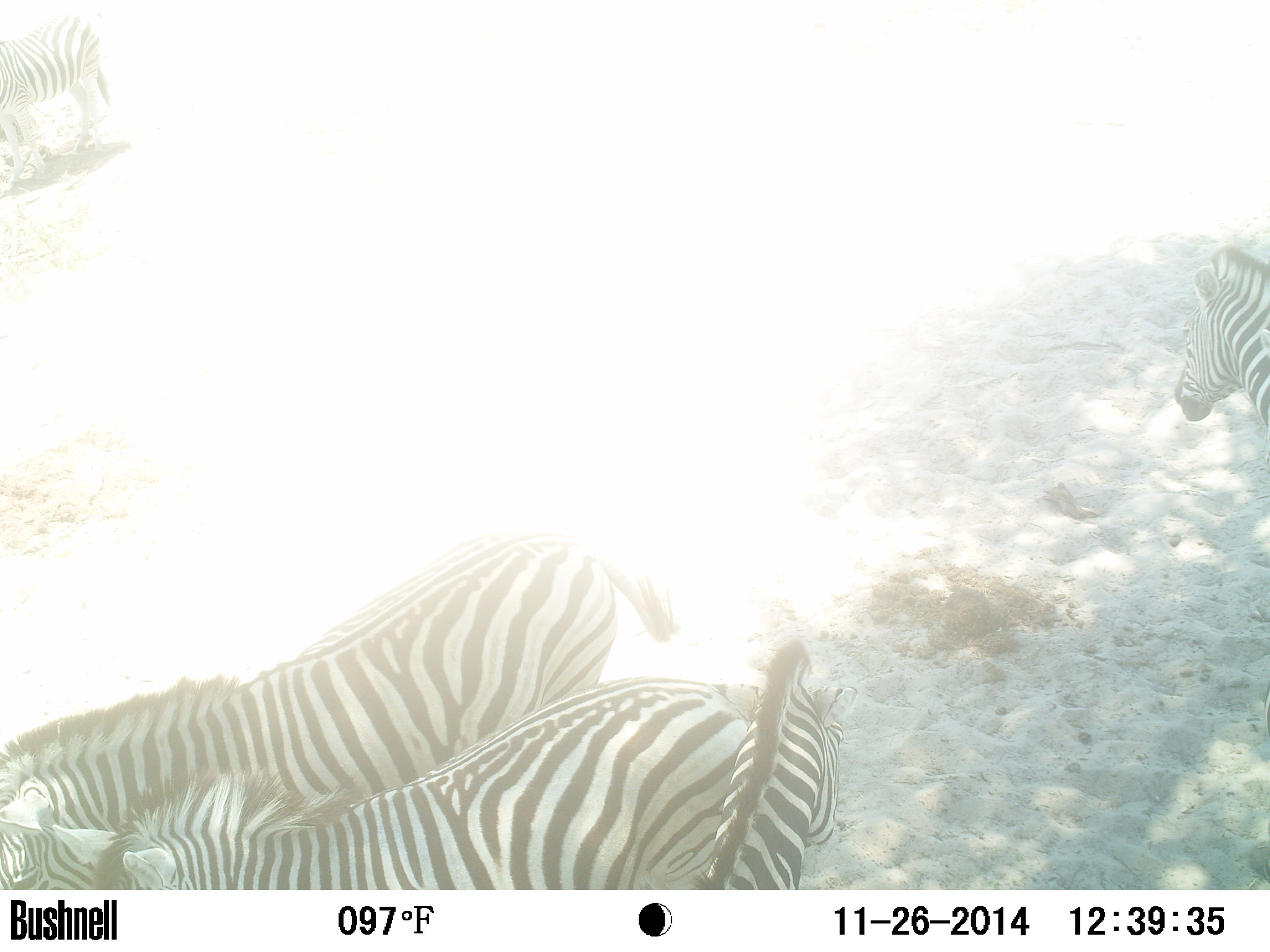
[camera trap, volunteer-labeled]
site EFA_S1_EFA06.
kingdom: Animalia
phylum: Chordata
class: Mammalia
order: Perissodactyla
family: Equidae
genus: Equus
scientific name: Equus quagga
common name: plains zebra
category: zebraplains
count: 4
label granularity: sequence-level